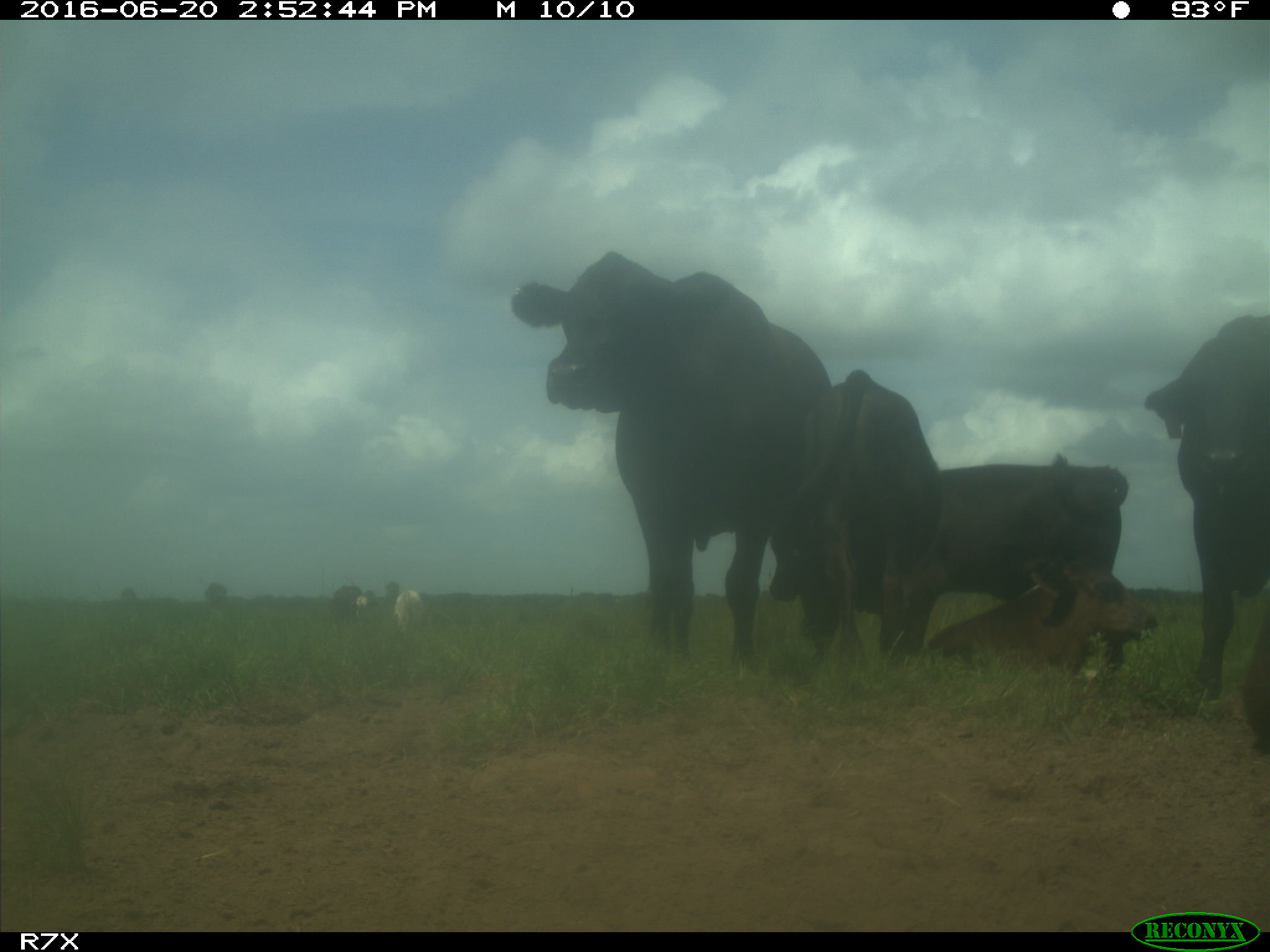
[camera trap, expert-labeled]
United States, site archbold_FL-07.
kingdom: Animalia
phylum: Chordata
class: Mammalia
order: Artiodactyla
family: Bovidae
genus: Bos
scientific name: Bos taurus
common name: domestic cow